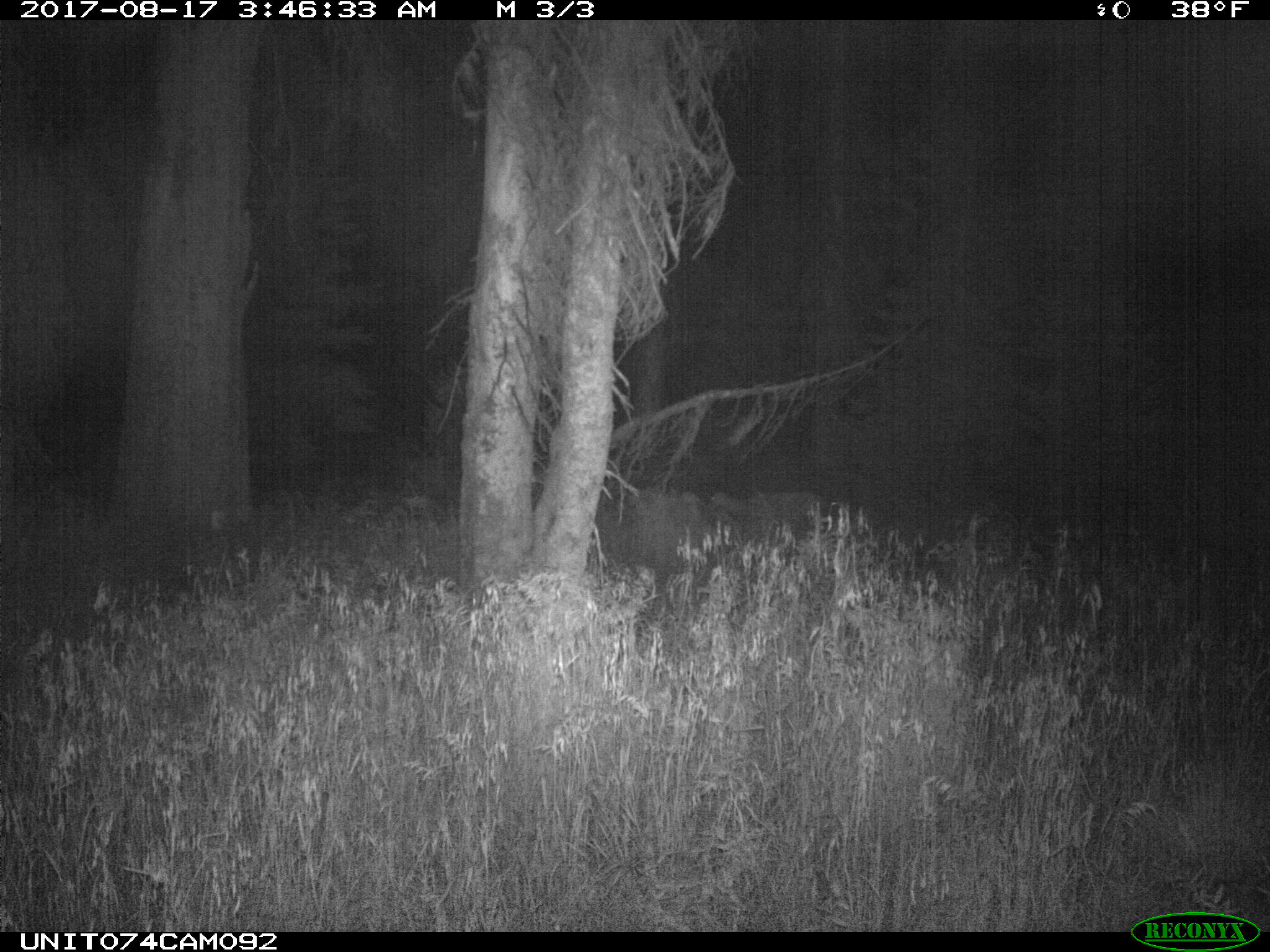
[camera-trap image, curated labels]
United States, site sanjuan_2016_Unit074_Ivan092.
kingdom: Animalia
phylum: Chordata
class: Mammalia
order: Artiodactyla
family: Cervidae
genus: Odocoileus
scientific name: Odocoileus hemionus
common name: mule deer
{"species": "Odocoileus hemionus (mule deer)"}